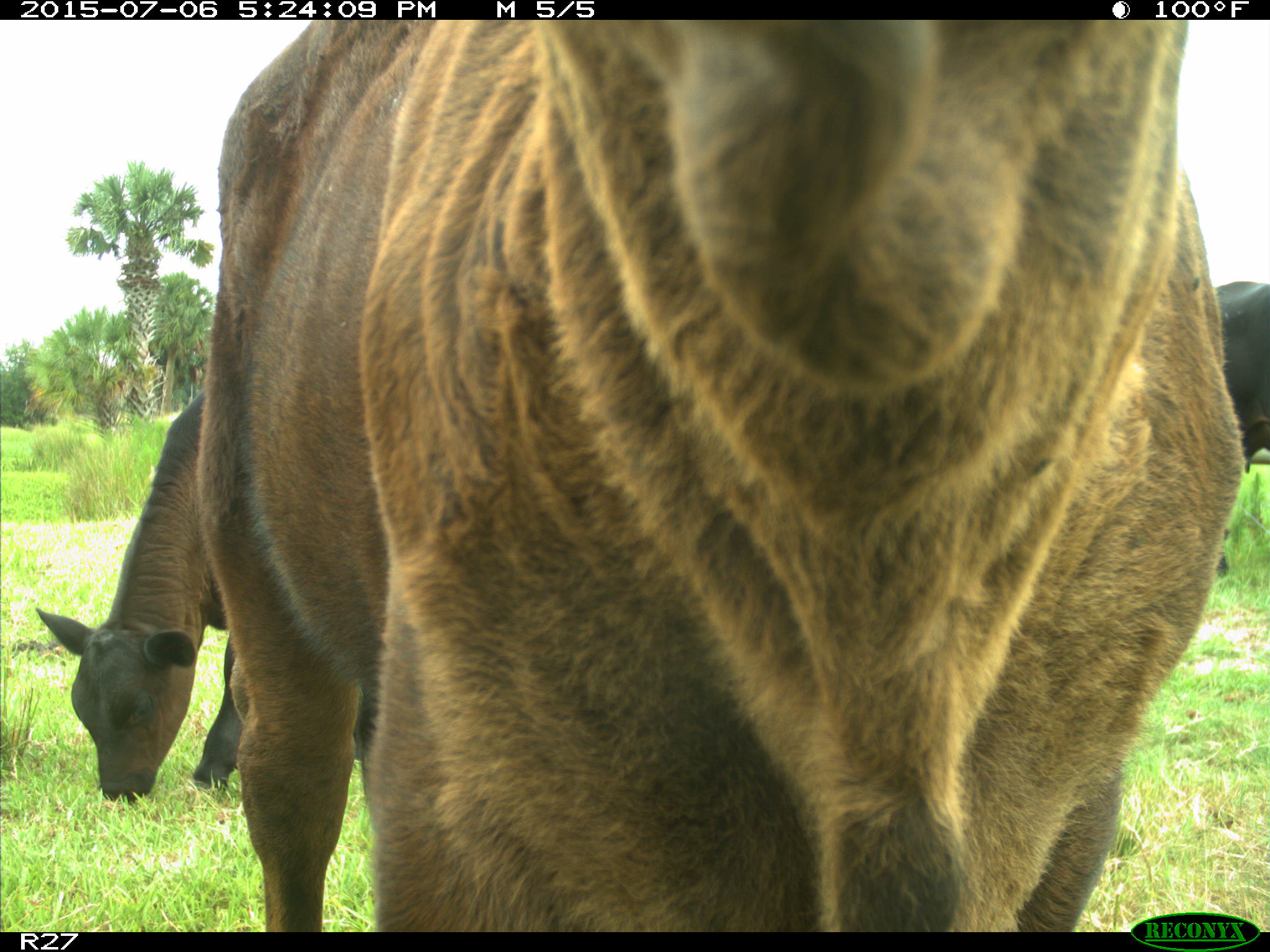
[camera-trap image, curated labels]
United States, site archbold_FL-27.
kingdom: Animalia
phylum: Chordata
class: Mammalia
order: Artiodactyla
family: Bovidae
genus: Bos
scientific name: Bos taurus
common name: domestic cow